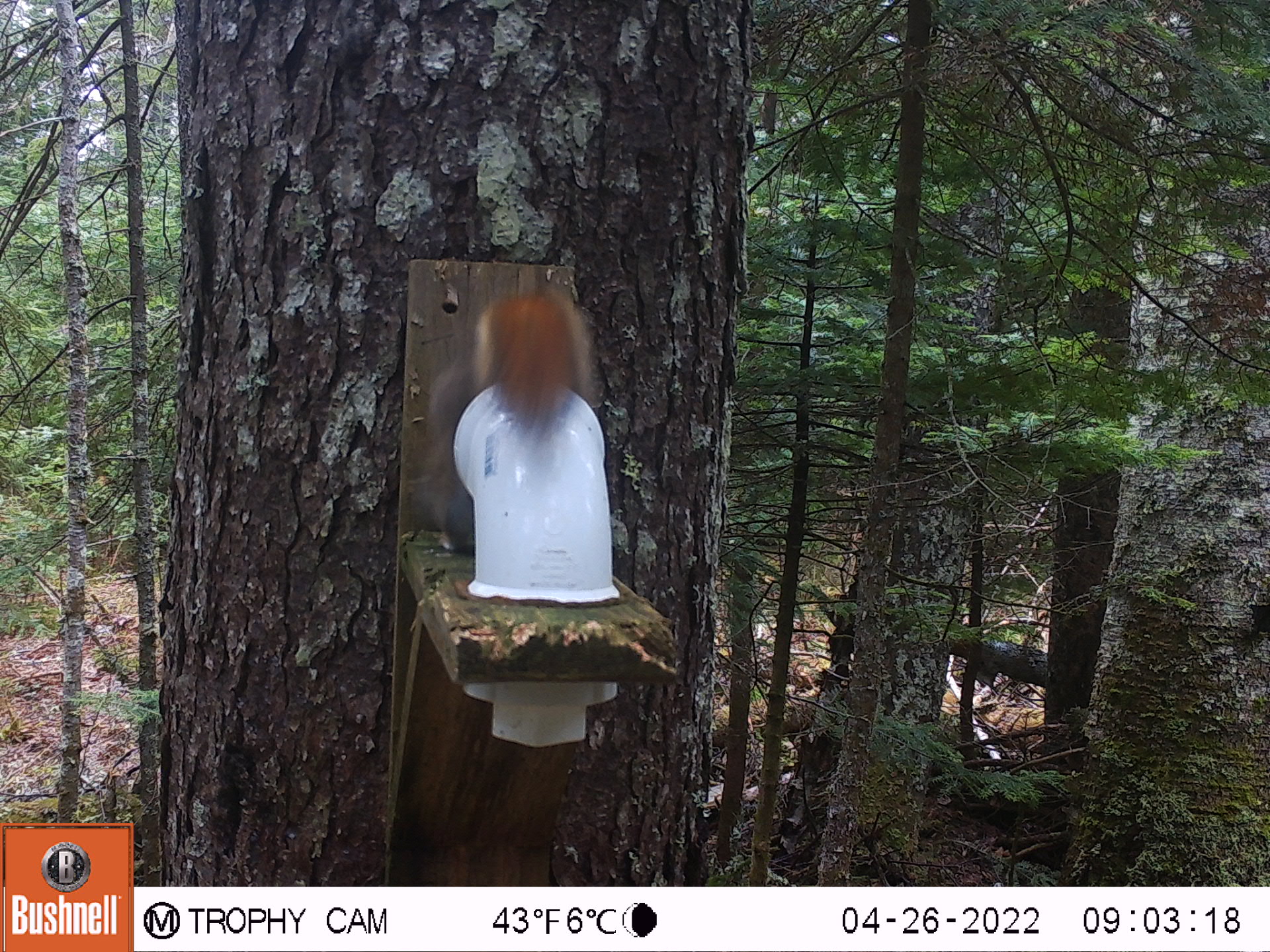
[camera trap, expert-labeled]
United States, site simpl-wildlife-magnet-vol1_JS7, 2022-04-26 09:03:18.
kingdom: Animalia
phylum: Chordata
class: Mammalia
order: Rodentia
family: Sciuridae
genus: Tamiasciurus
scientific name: Tamiasciurus hudsonicus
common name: red squirrel